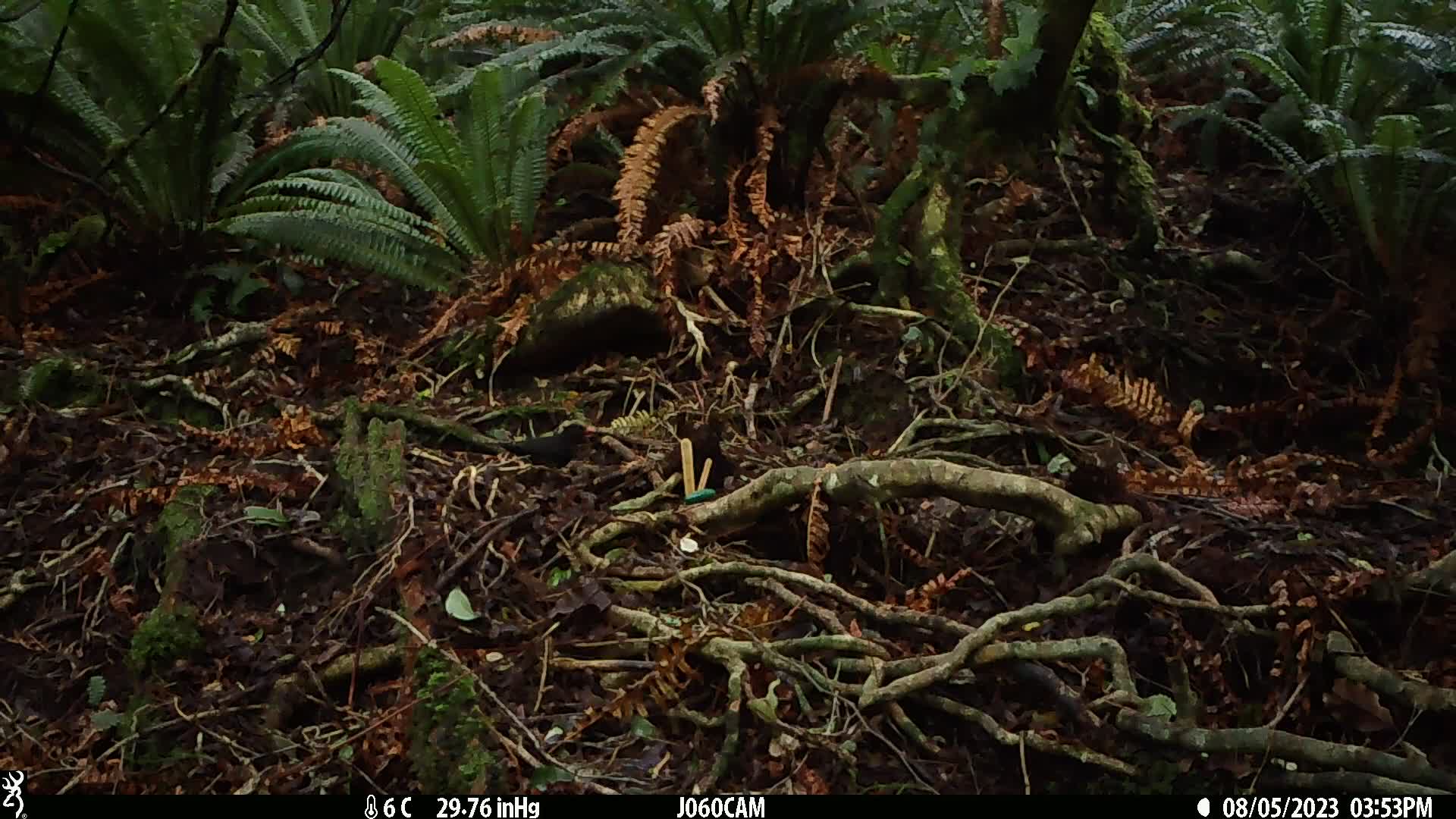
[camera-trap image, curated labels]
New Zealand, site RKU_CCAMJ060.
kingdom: Animalia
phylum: Chordata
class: Aves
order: Passeriformes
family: Turdidae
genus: Turdus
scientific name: Turdus merula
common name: eurasian blackbird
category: blackbird